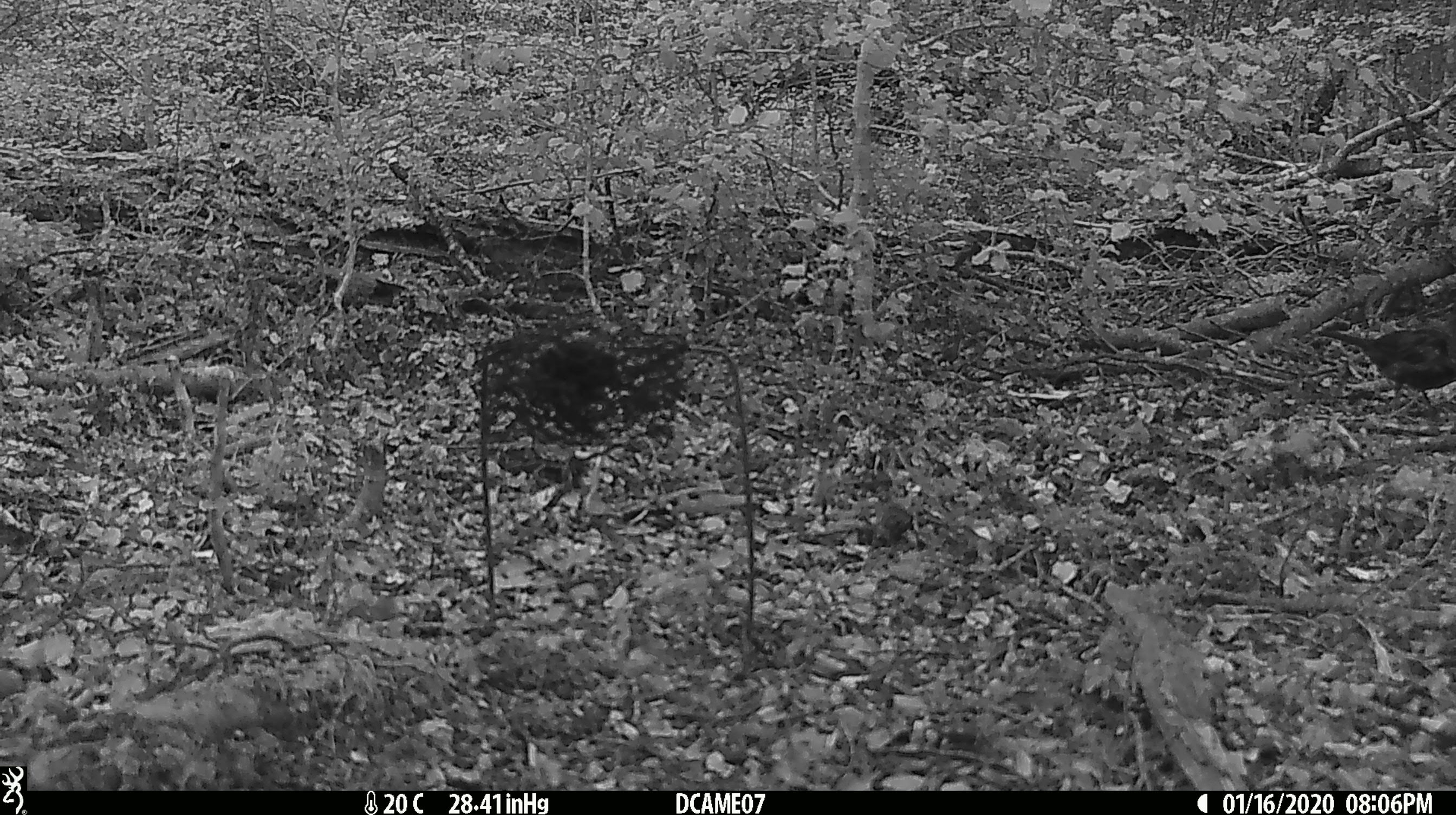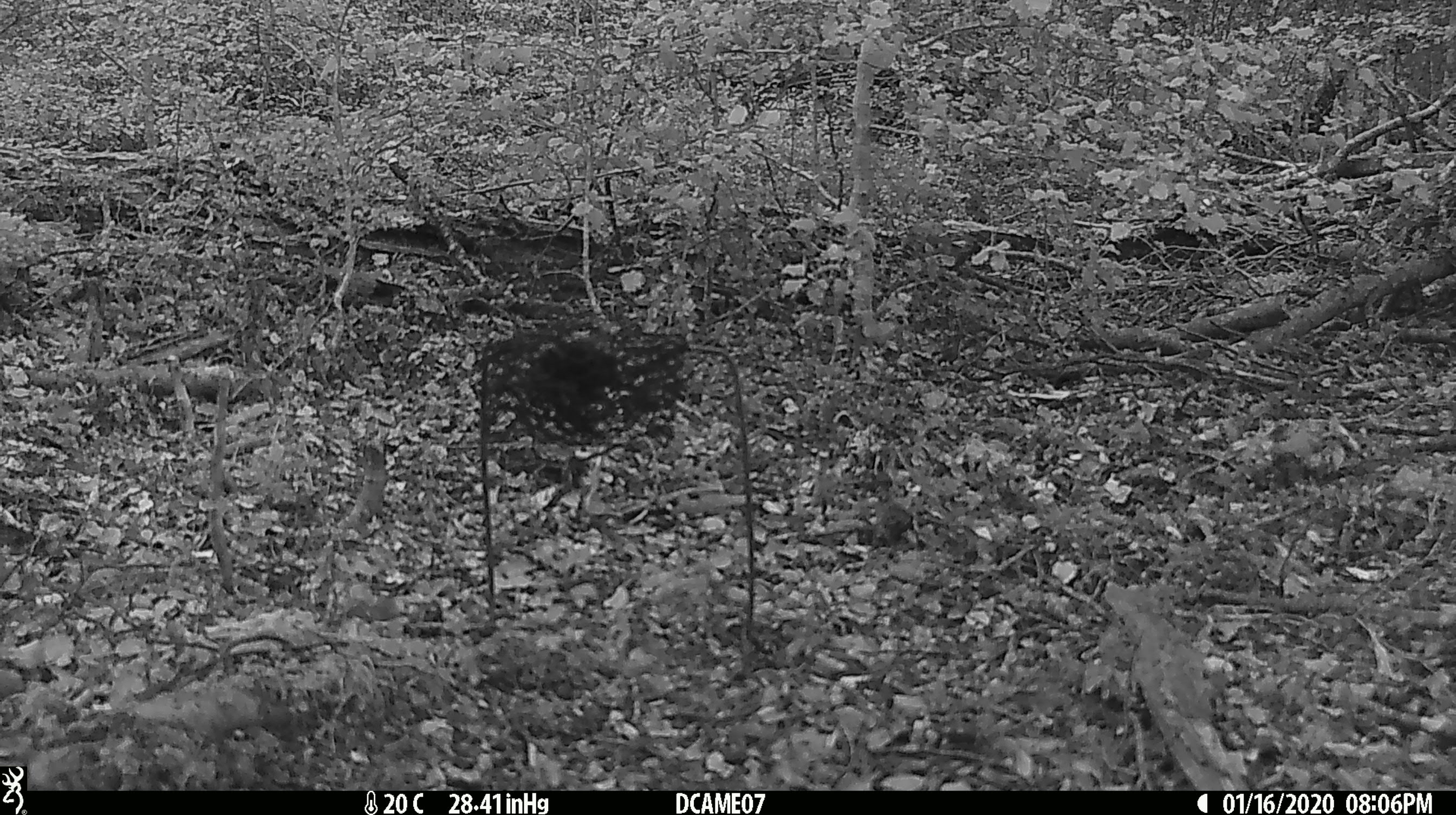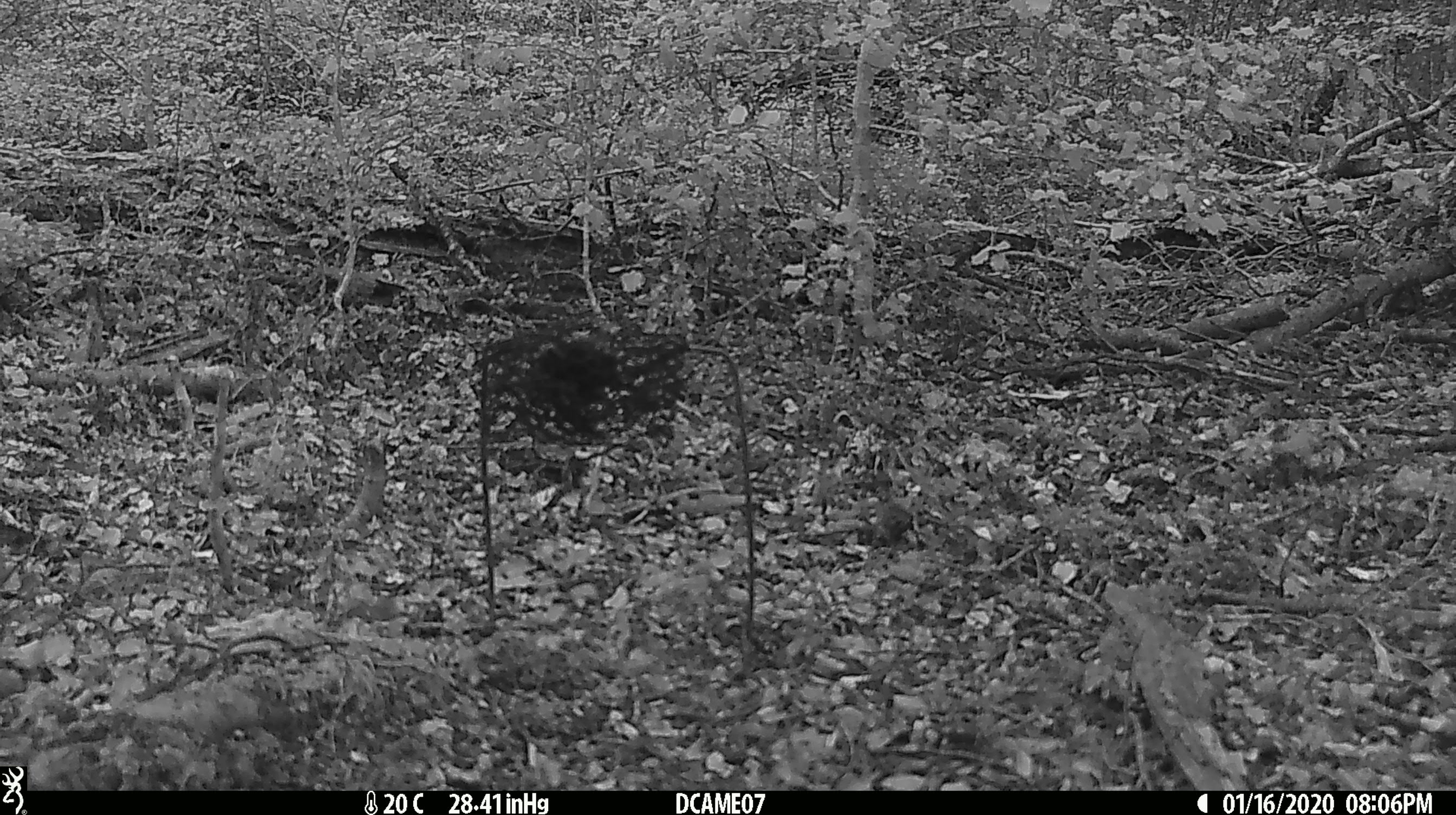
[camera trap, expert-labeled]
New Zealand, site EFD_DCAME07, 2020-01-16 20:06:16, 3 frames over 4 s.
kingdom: Animalia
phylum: Chordata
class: Aves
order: Passeriformes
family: Turdidae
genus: Turdus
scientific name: Turdus merula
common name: eurasian blackbird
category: blackbird